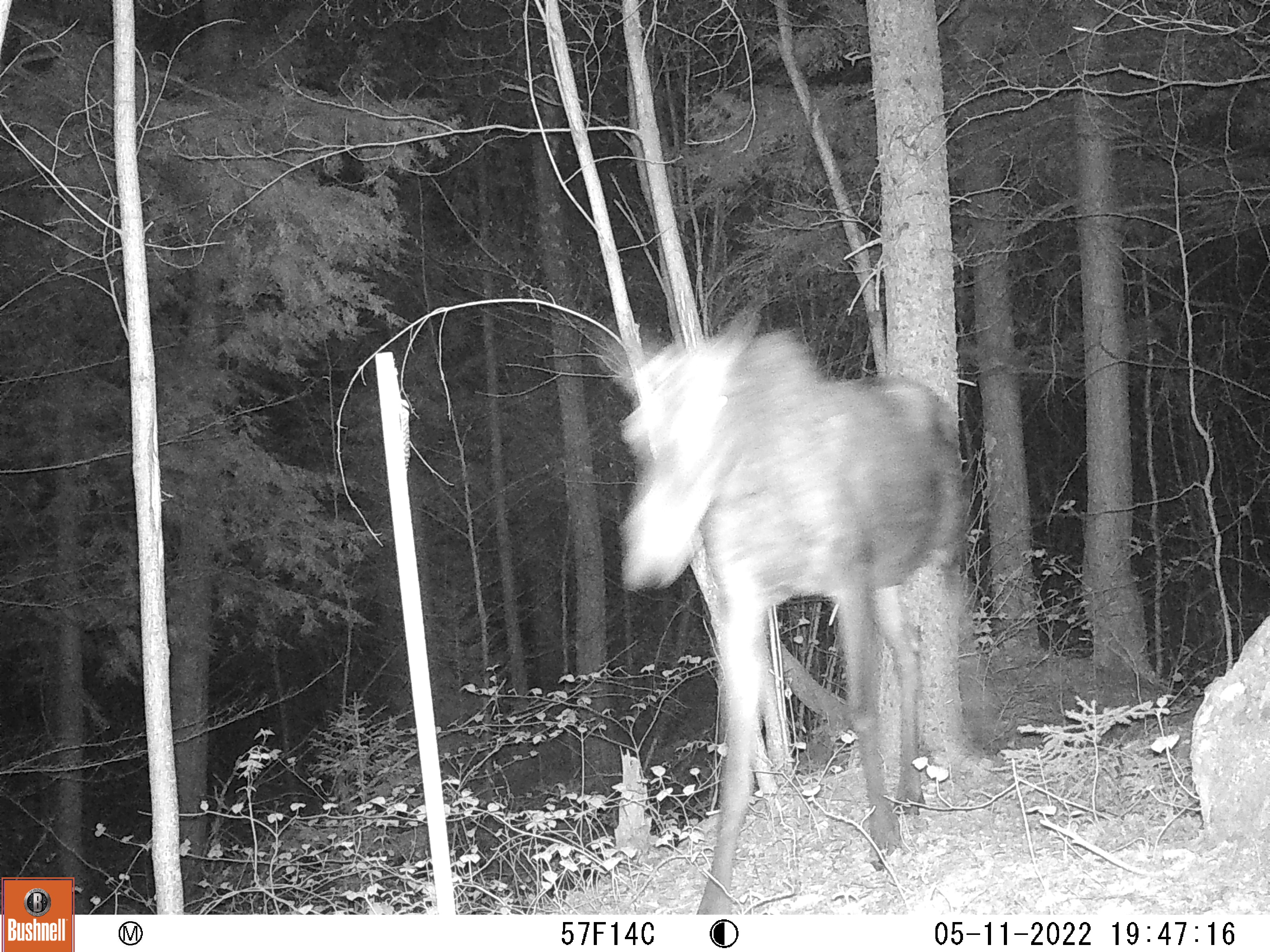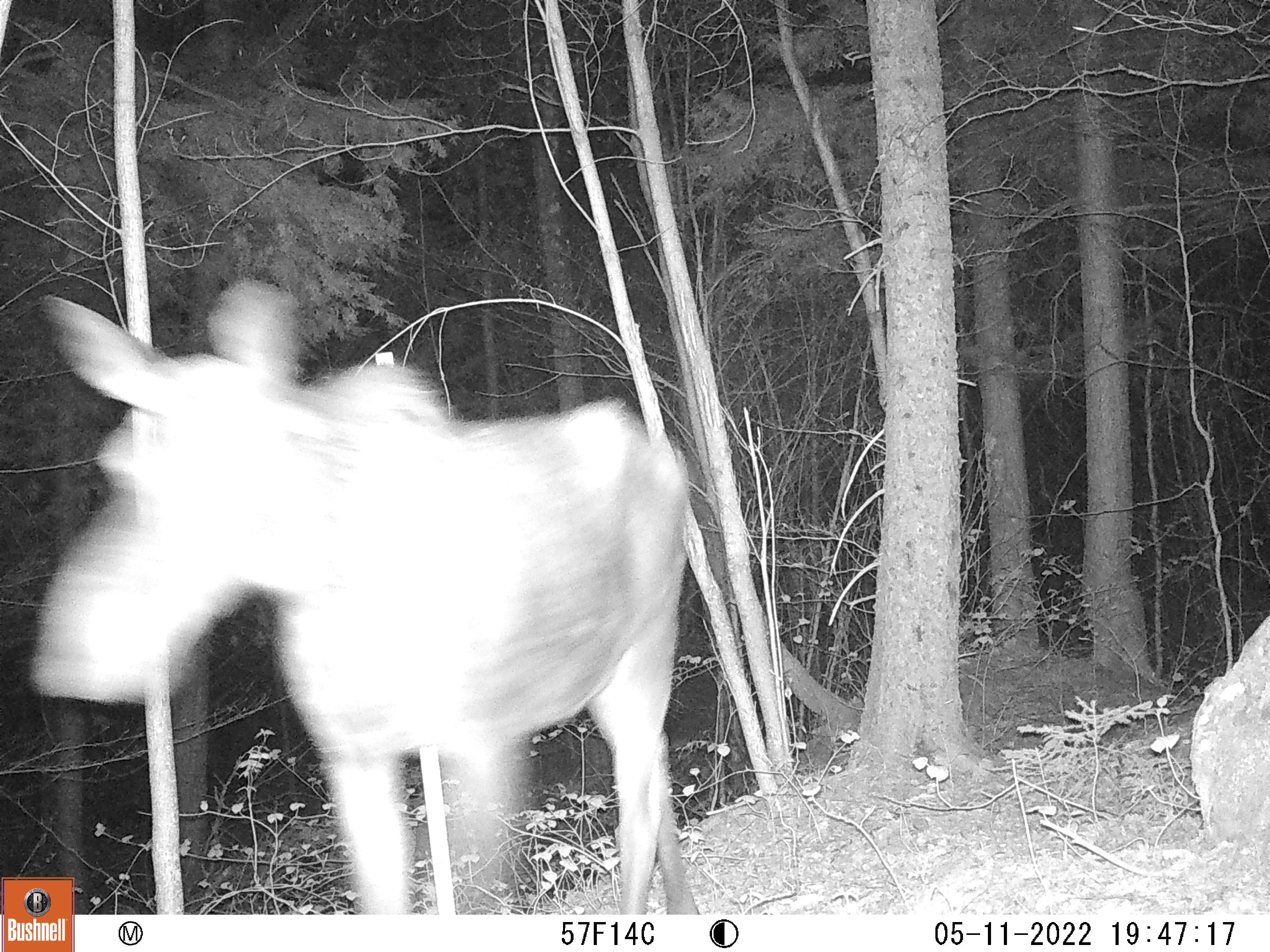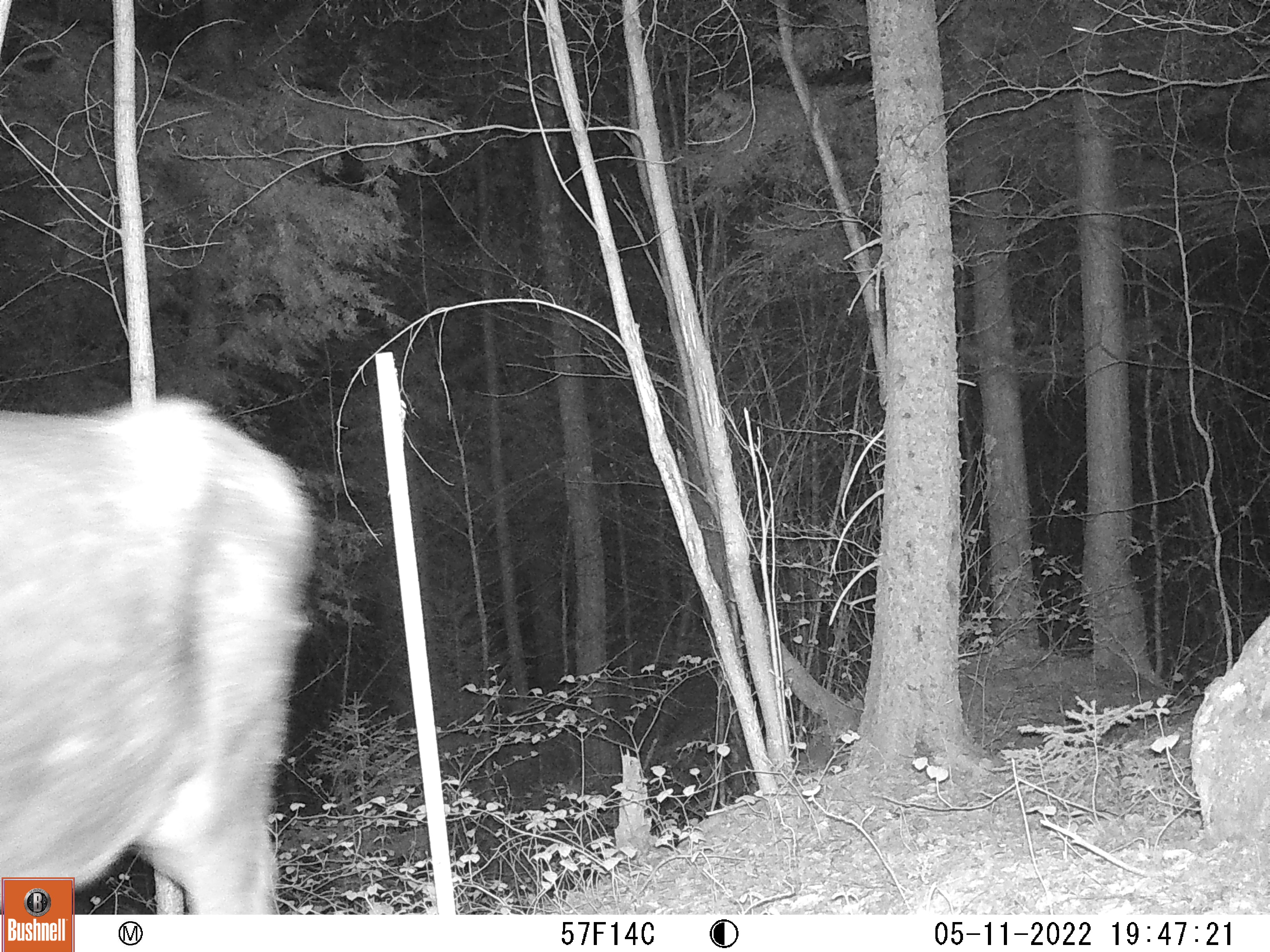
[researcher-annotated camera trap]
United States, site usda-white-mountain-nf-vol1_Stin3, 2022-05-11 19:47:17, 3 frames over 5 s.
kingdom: Animalia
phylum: Chordata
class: Mammalia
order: Artiodactyla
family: Cervidae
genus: Alces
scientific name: Alces alces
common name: moose